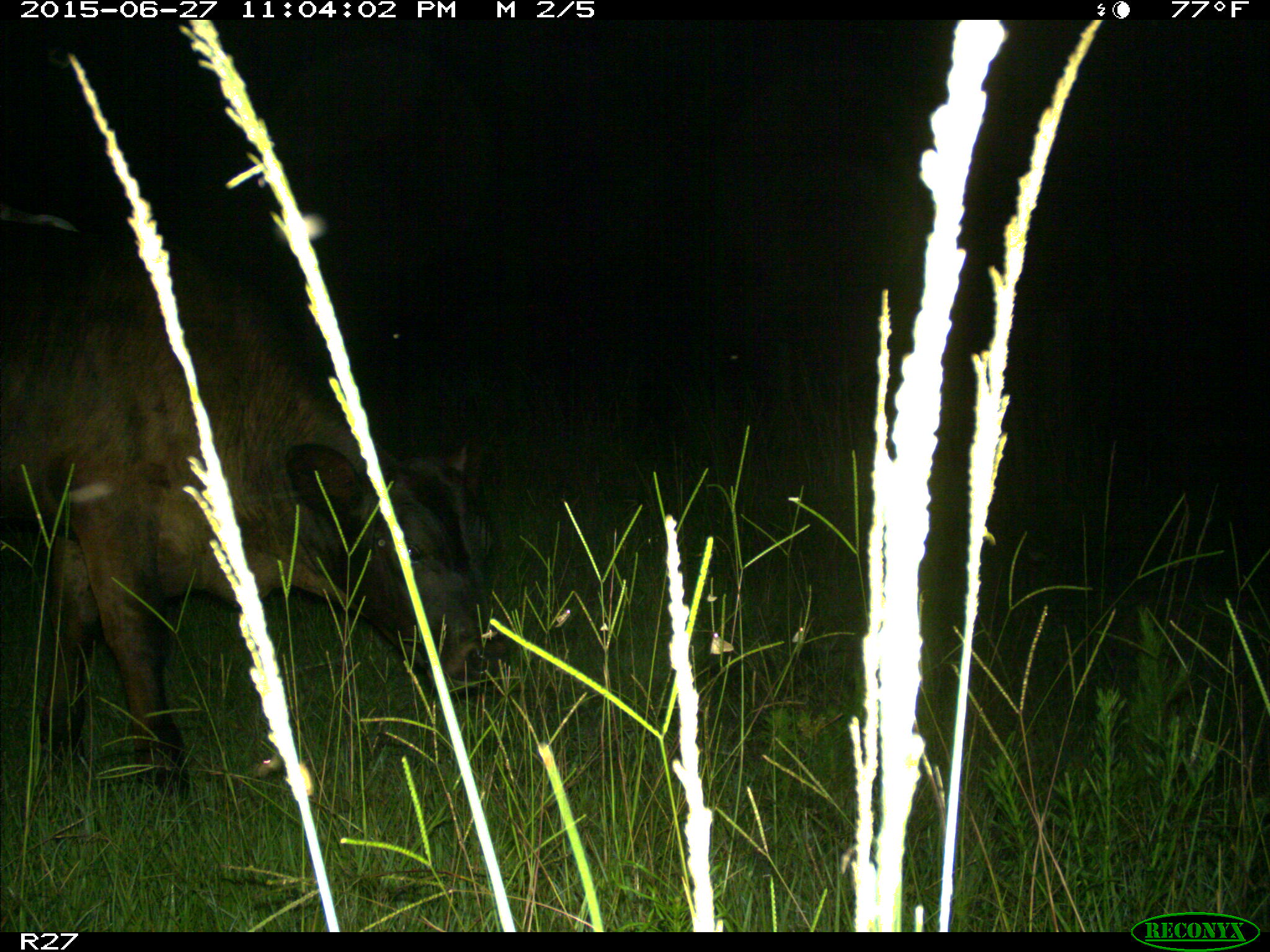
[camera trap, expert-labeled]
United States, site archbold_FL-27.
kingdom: Animalia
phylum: Chordata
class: Mammalia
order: Artiodactyla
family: Bovidae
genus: Bos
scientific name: Bos taurus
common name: domestic cow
Bos taurus (domestic cow).